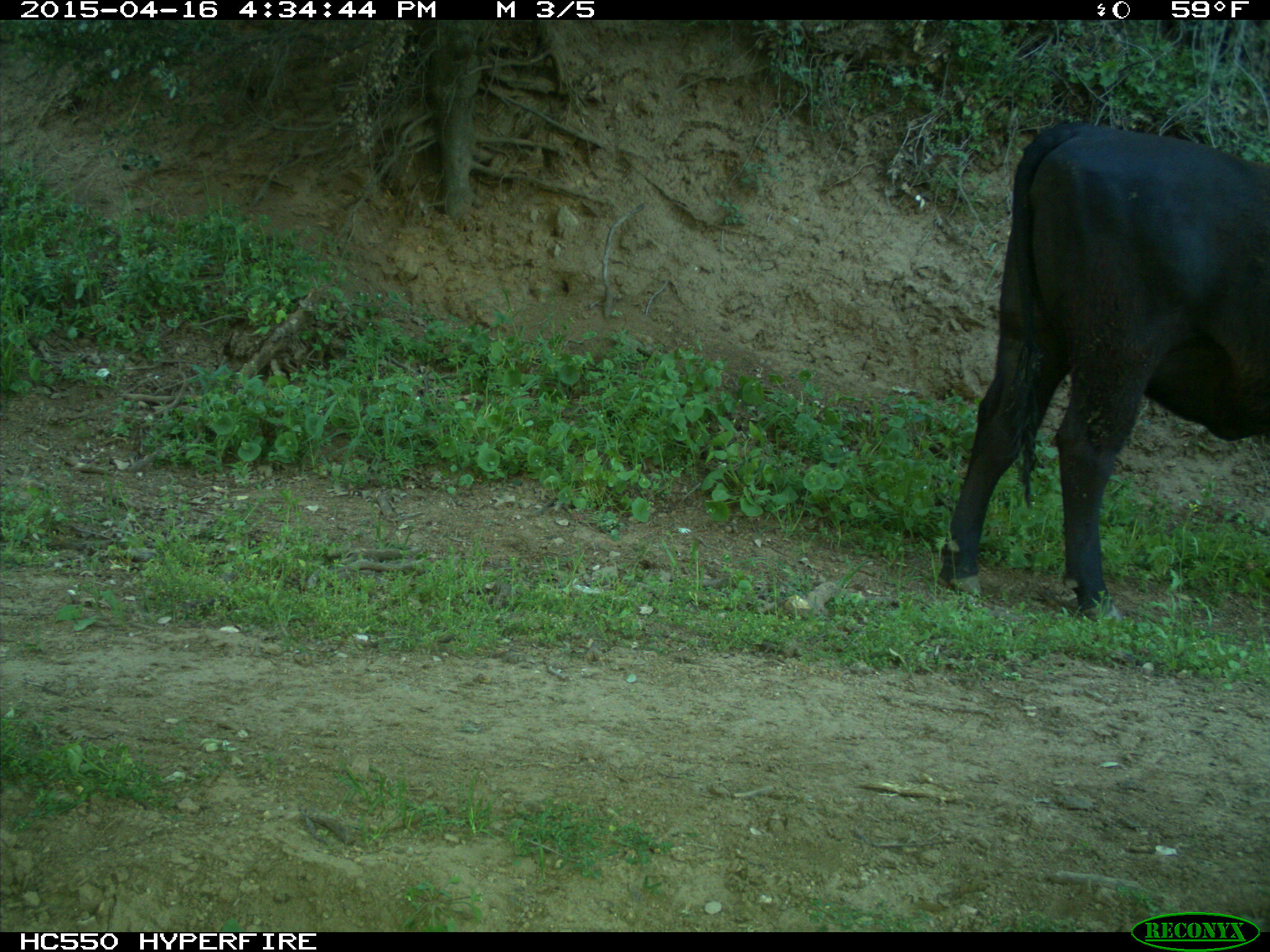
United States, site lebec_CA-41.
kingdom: Animalia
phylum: Chordata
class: Mammalia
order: Artiodactyla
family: Bovidae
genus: Bos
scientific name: Bos taurus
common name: domestic cow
Bos taurus (domestic cow).